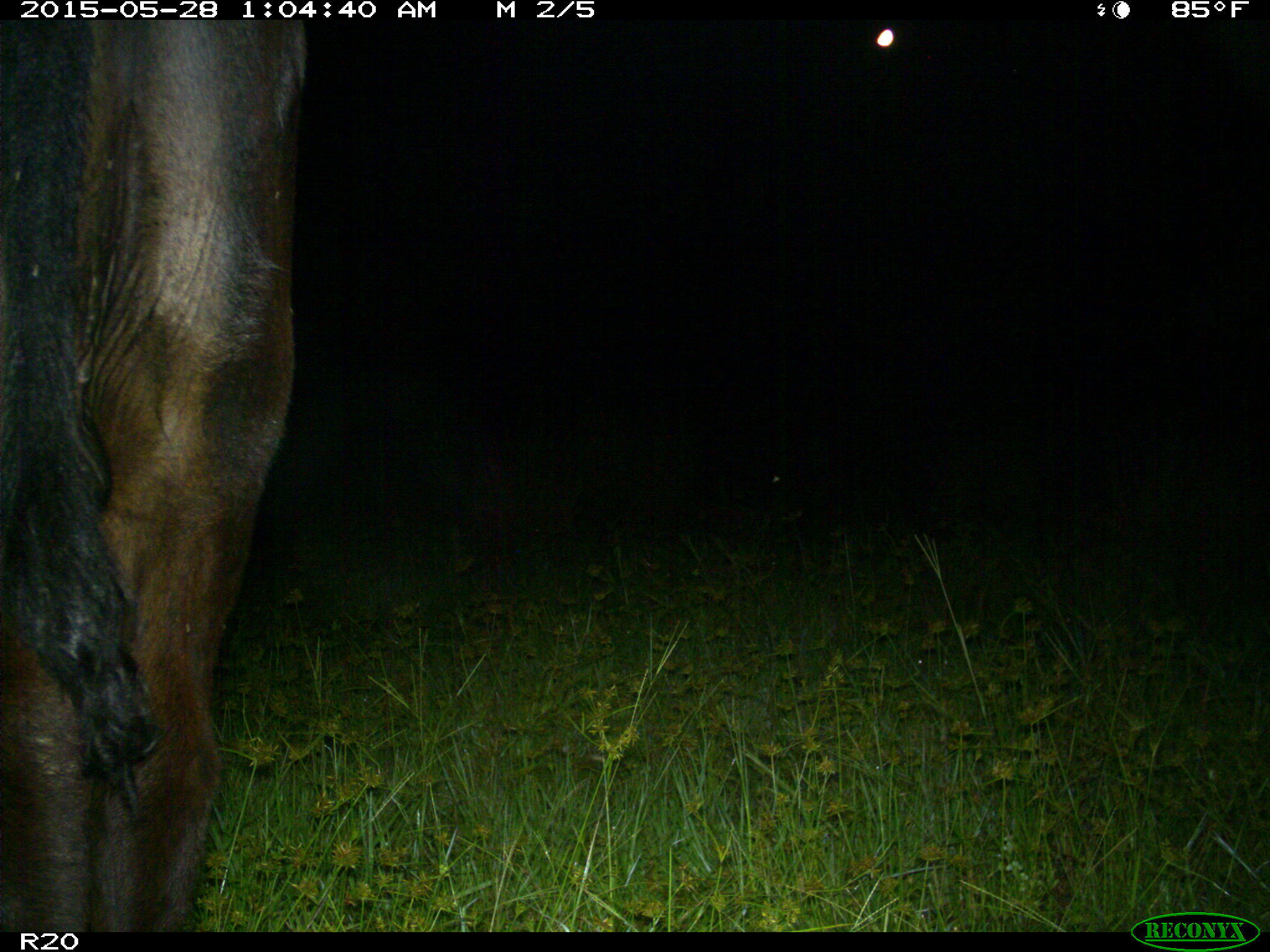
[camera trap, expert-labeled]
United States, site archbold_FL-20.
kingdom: Animalia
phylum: Chordata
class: Mammalia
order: Artiodactyla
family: Bovidae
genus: Bos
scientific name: Bos taurus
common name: domestic cow